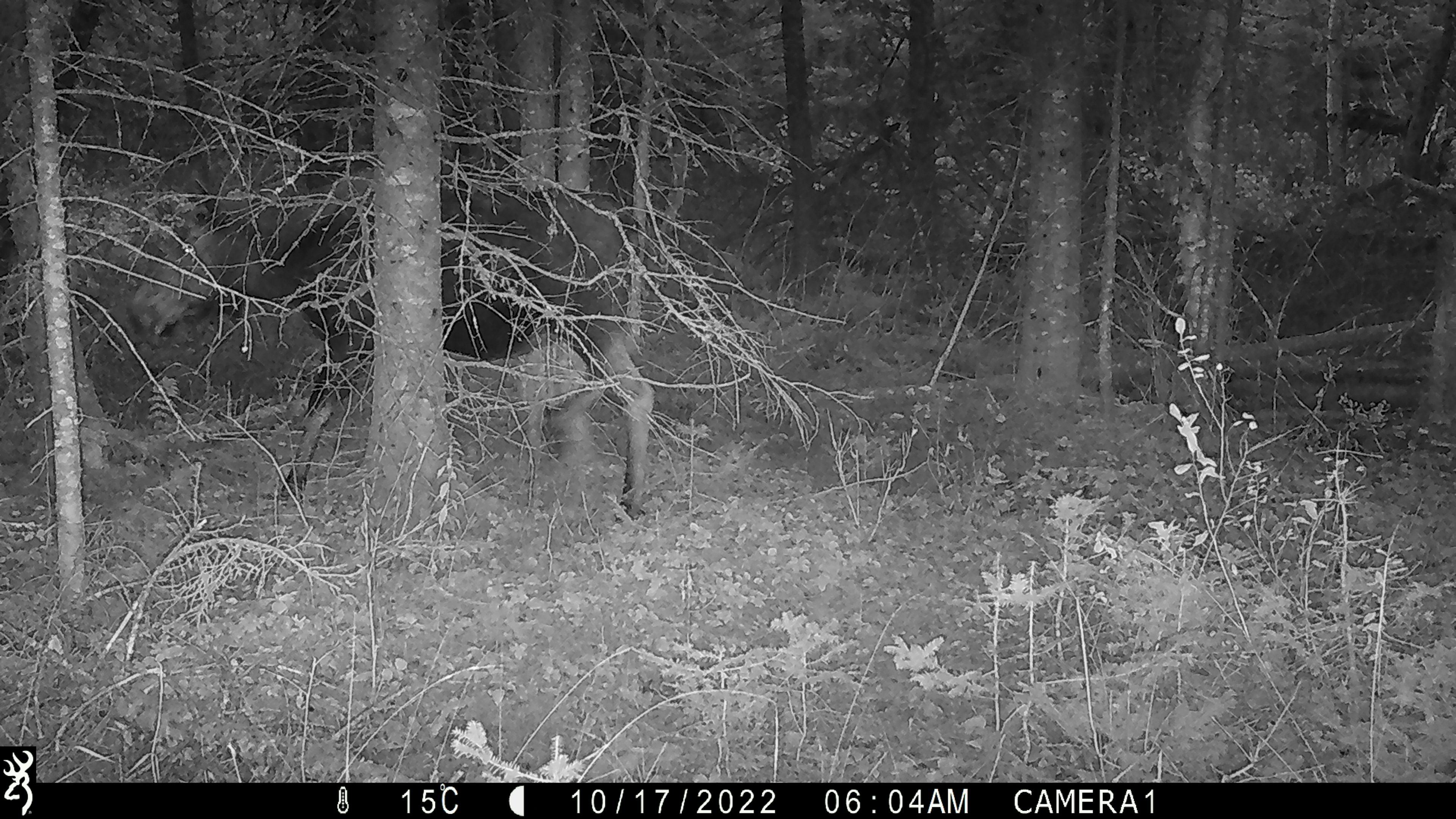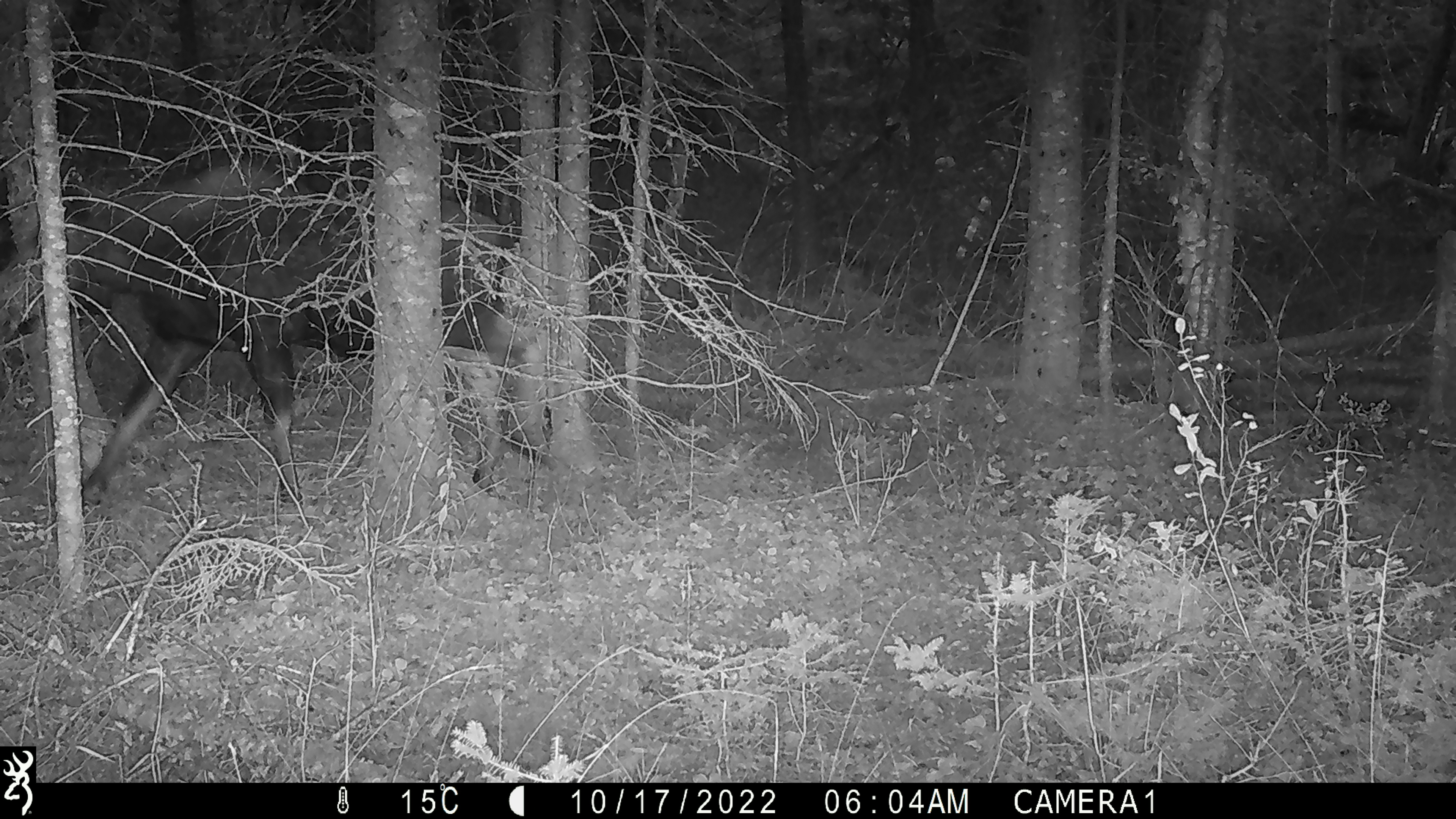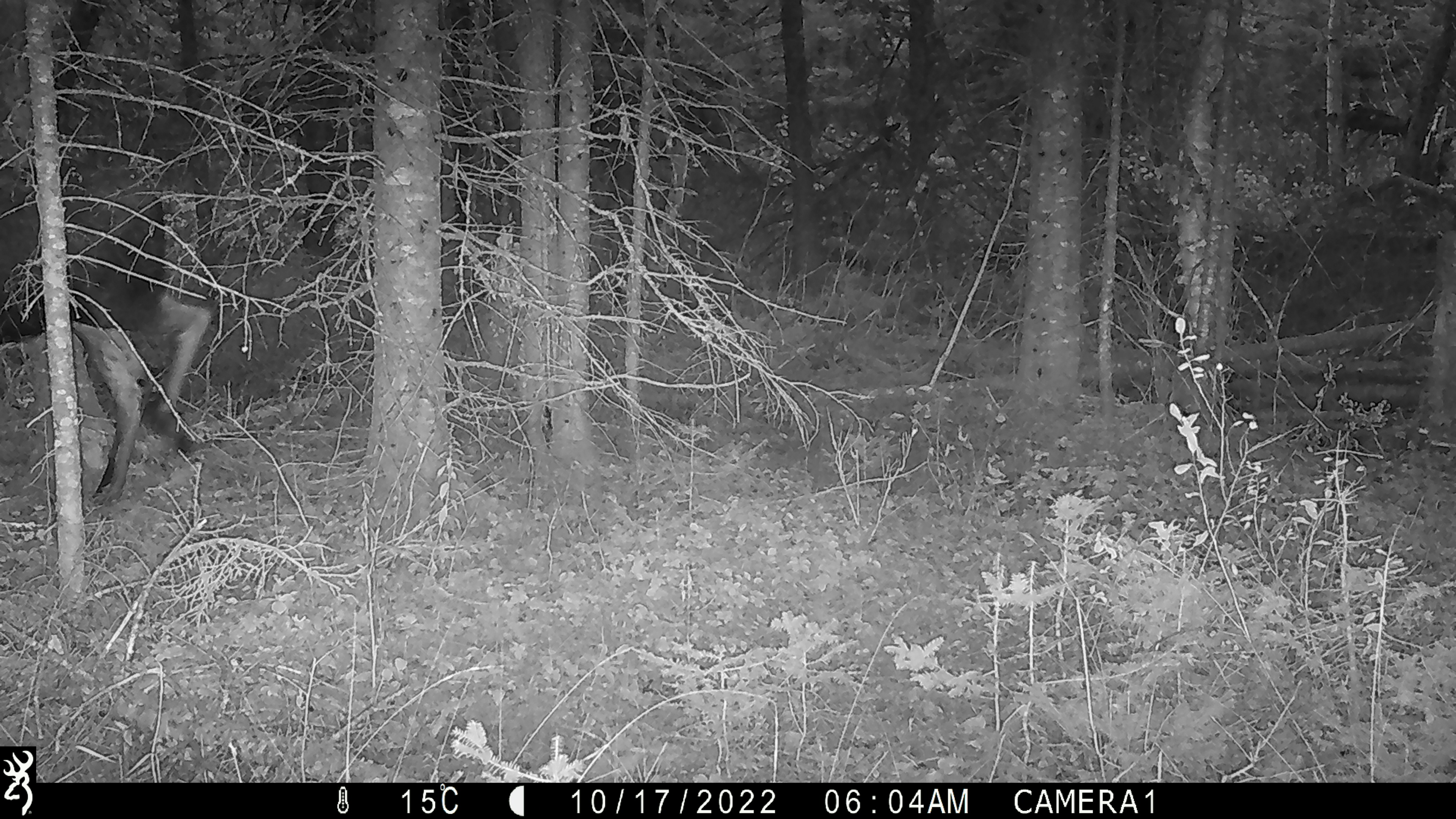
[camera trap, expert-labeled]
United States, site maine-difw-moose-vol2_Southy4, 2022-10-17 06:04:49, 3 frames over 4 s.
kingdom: Animalia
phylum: Chordata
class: Mammalia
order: Artiodactyla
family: Cervidae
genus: Alces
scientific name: Alces alces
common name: moose